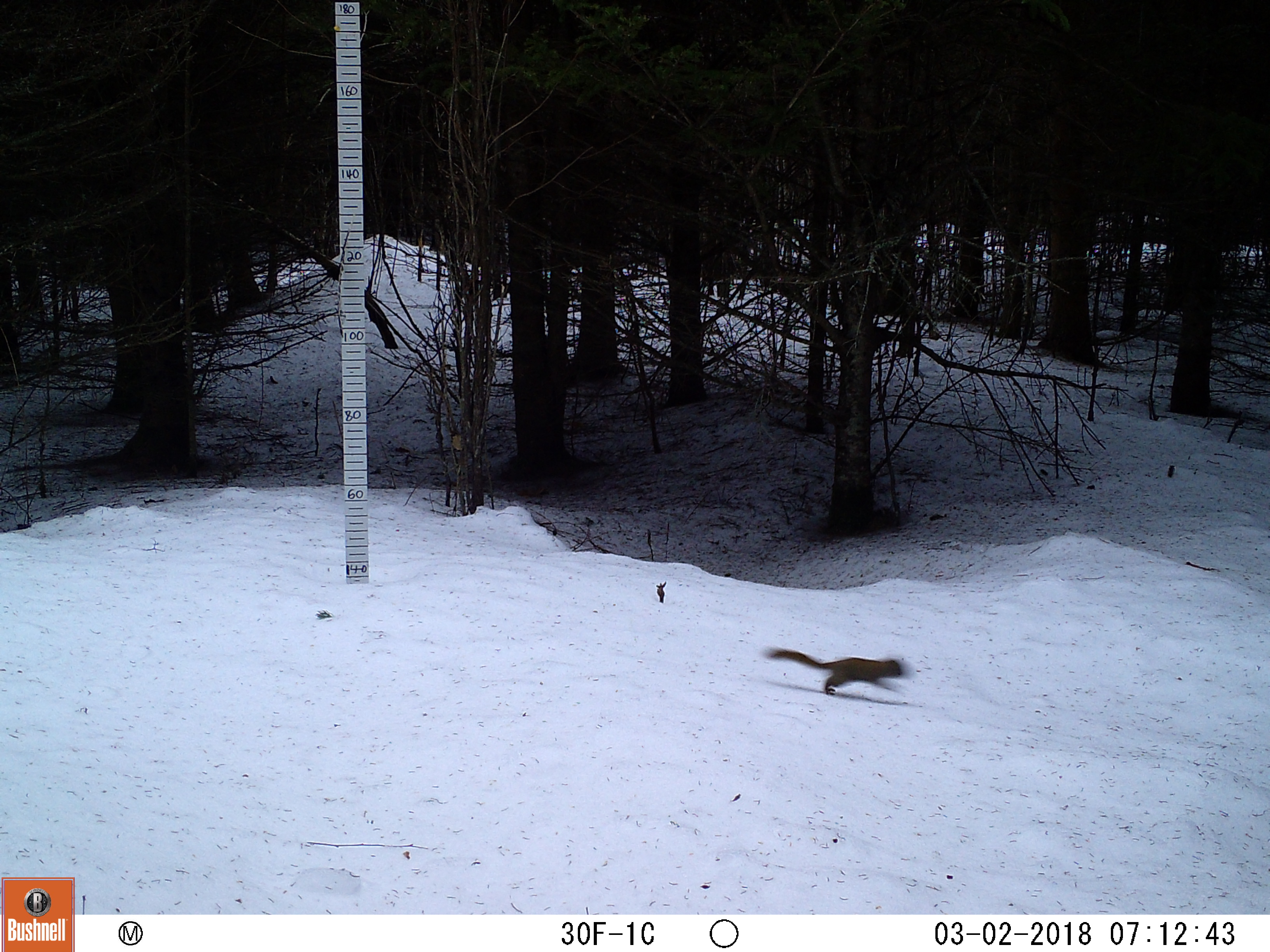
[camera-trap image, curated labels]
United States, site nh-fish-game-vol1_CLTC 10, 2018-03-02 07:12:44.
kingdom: Animalia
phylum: Chordata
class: Mammalia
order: Rodentia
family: Sciuridae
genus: Tamiasciurus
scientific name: Tamiasciurus hudsonicus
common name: red squirrel